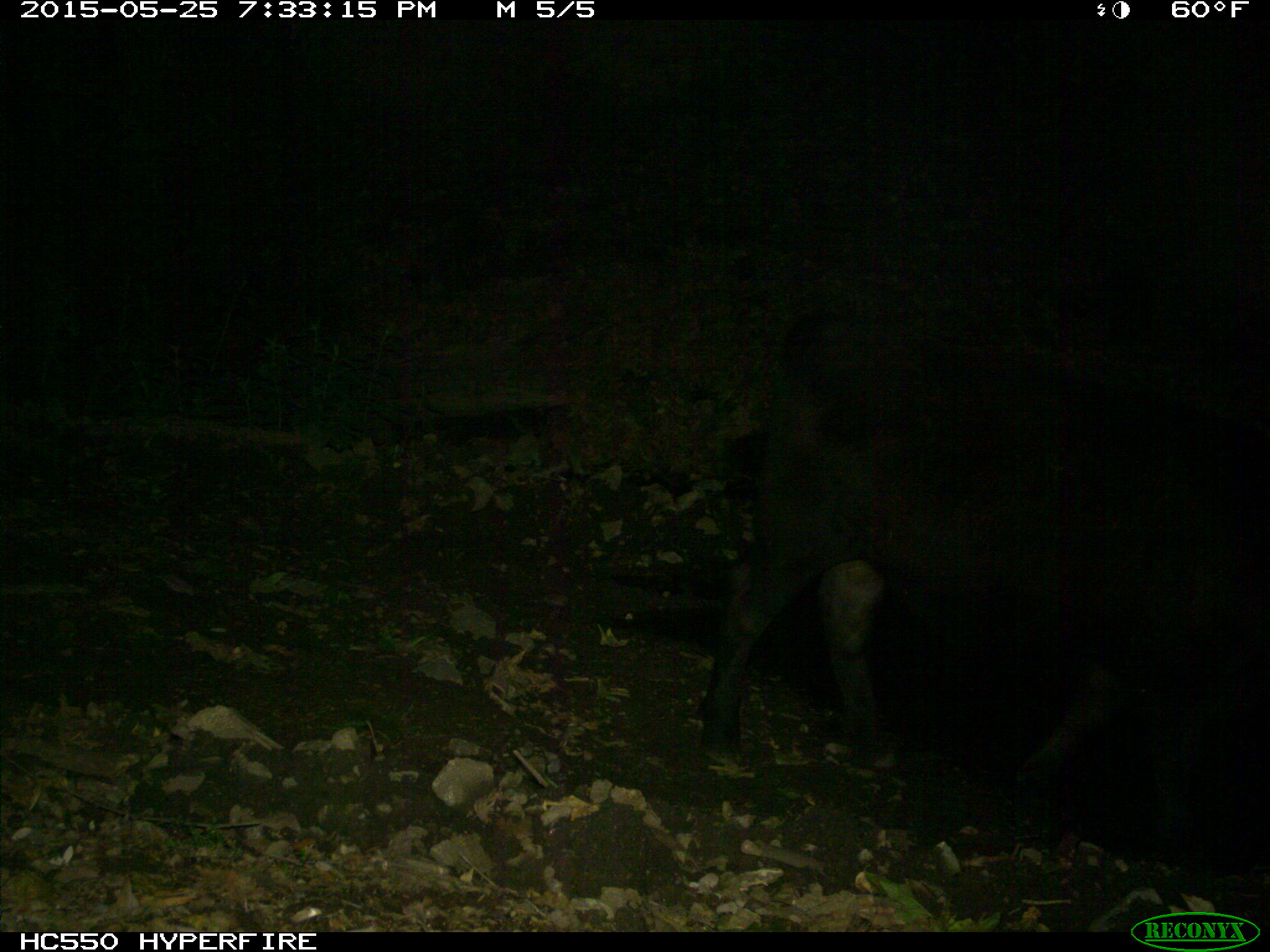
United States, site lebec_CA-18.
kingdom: Animalia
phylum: Chordata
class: Mammalia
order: Artiodactyla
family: Bovidae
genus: Bos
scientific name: Bos taurus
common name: domestic cow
Bos taurus (domestic cow).